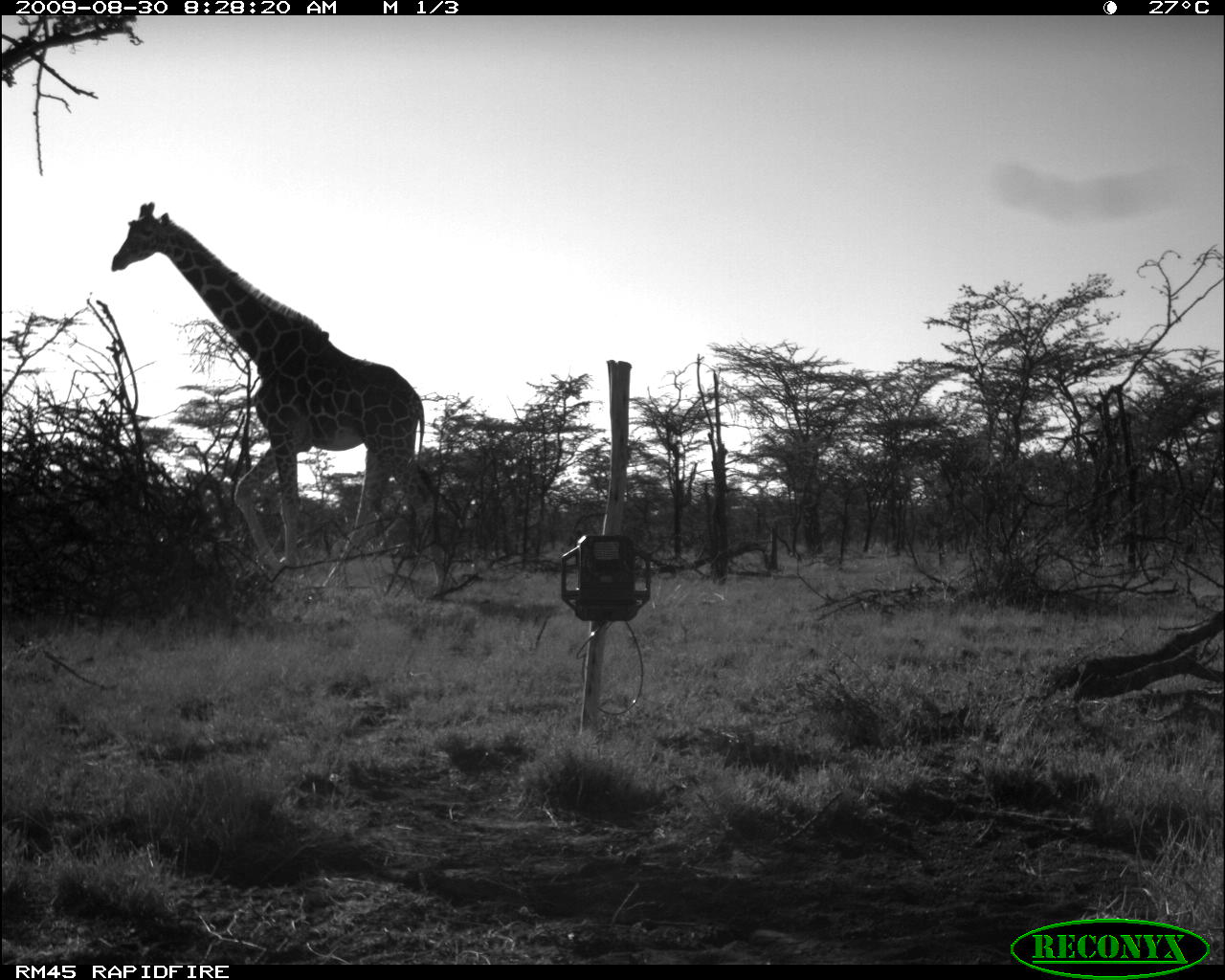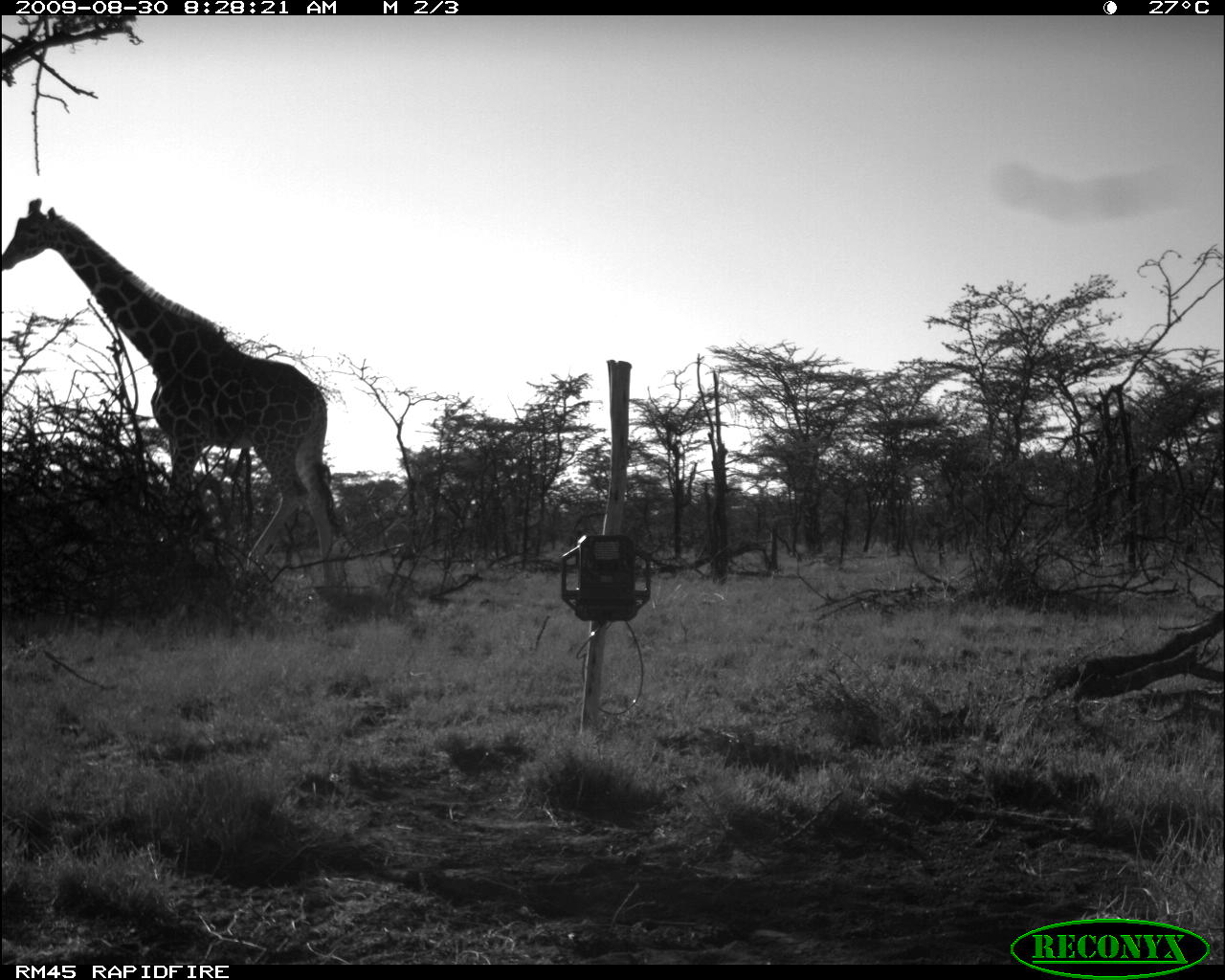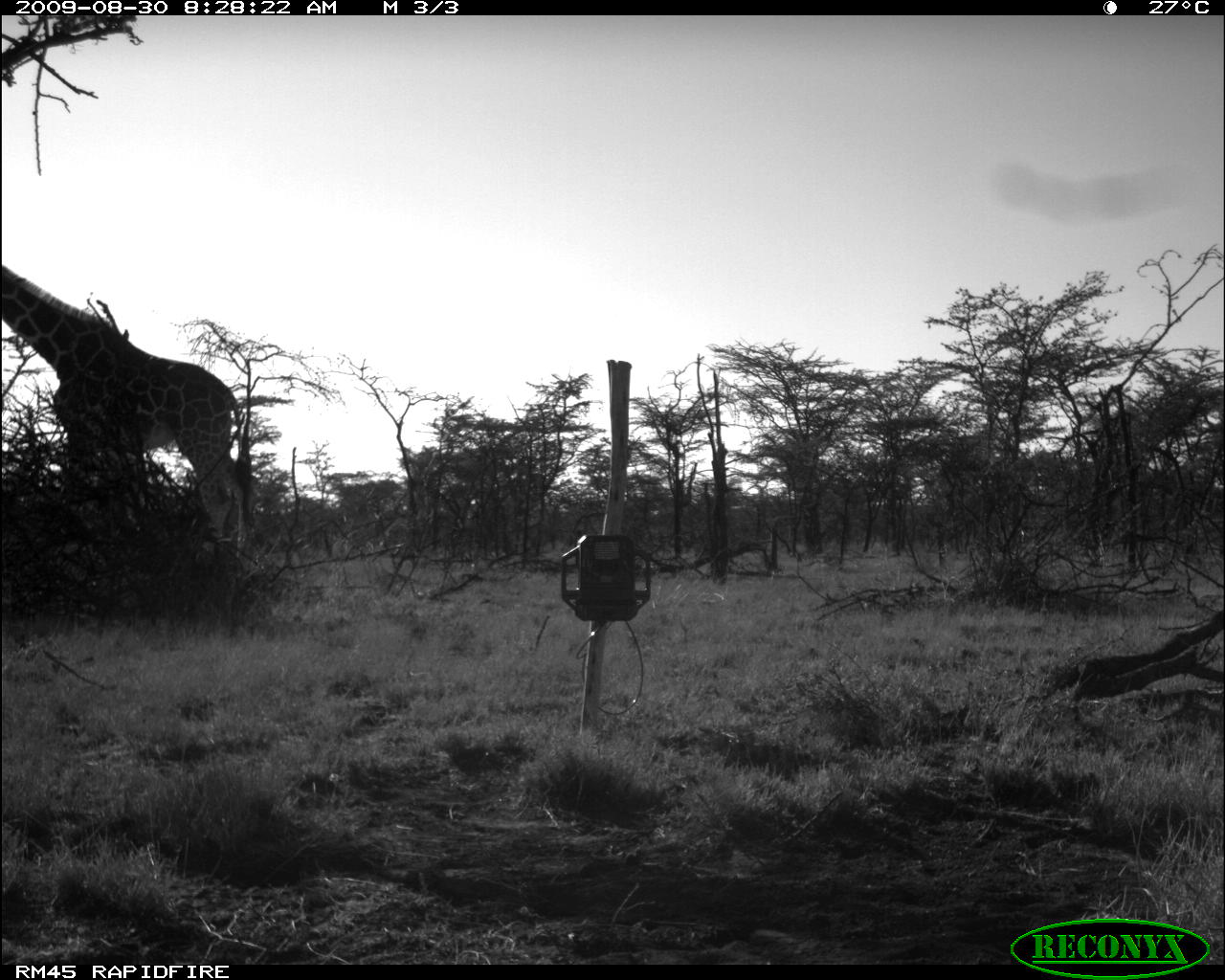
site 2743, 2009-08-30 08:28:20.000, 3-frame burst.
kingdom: Animalia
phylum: Chordata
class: Mammalia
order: Artiodactyla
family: Giraffidae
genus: Giraffa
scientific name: Giraffa camelopardalis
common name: giraffe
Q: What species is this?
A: Giraffa camelopardalis (giraffe).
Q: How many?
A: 1.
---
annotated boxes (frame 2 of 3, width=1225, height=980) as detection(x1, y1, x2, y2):
giraffa camelopardalis: detection(0, 196, 345, 584)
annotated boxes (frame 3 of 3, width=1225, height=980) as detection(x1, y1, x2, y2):
giraffa camelopardalis: detection(1, 261, 258, 568)